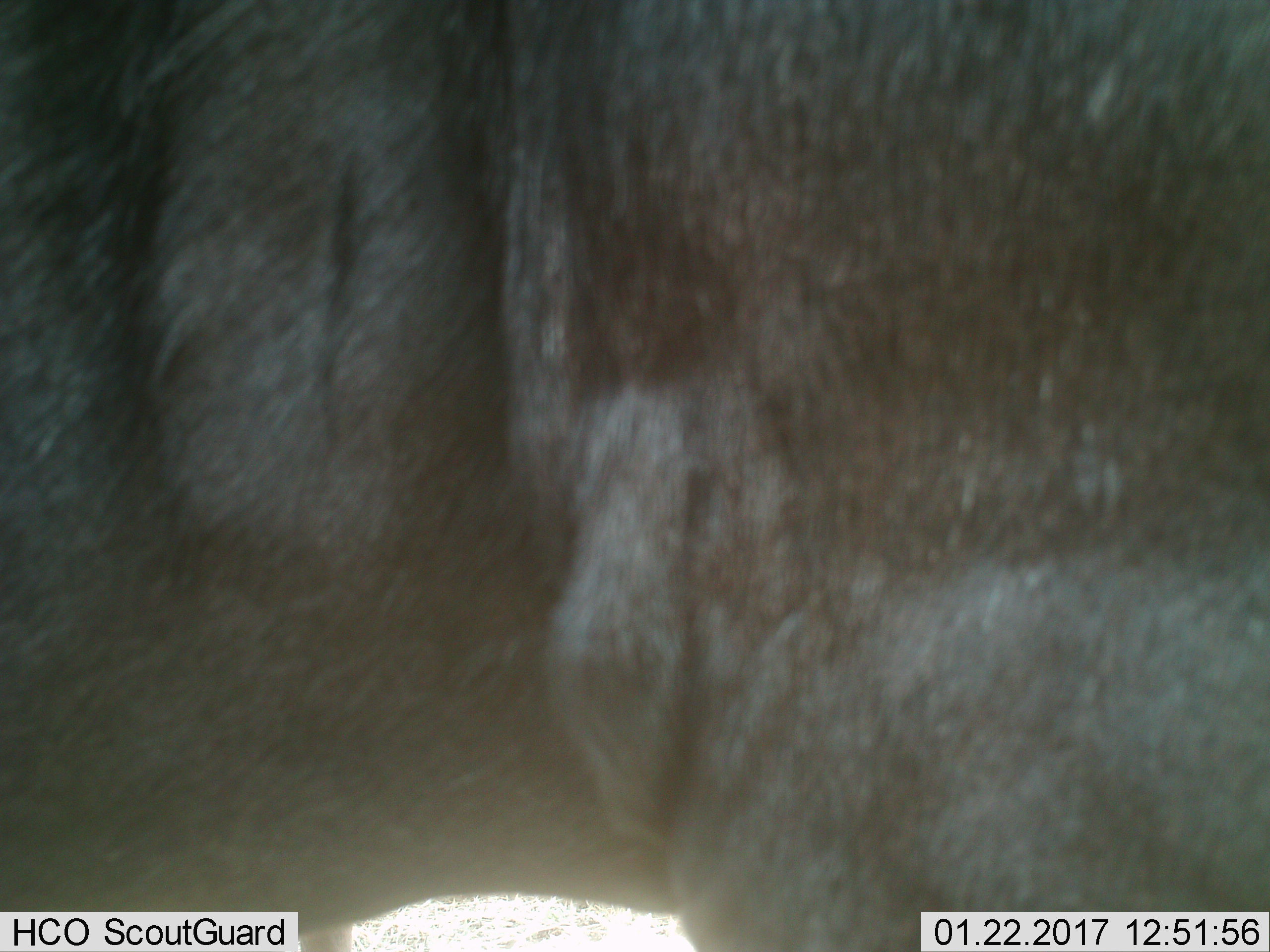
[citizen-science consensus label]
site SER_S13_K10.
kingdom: Animalia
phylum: Chordata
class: Mammalia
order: Artiodactyla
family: Bovidae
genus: Connochaetes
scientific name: Connochaetes taurinus taurinus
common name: blue wildebeest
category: wildebeestblue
Wildebeestblue (blue wildebeest) (Connochaetes taurinus taurinus), count 1. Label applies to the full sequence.